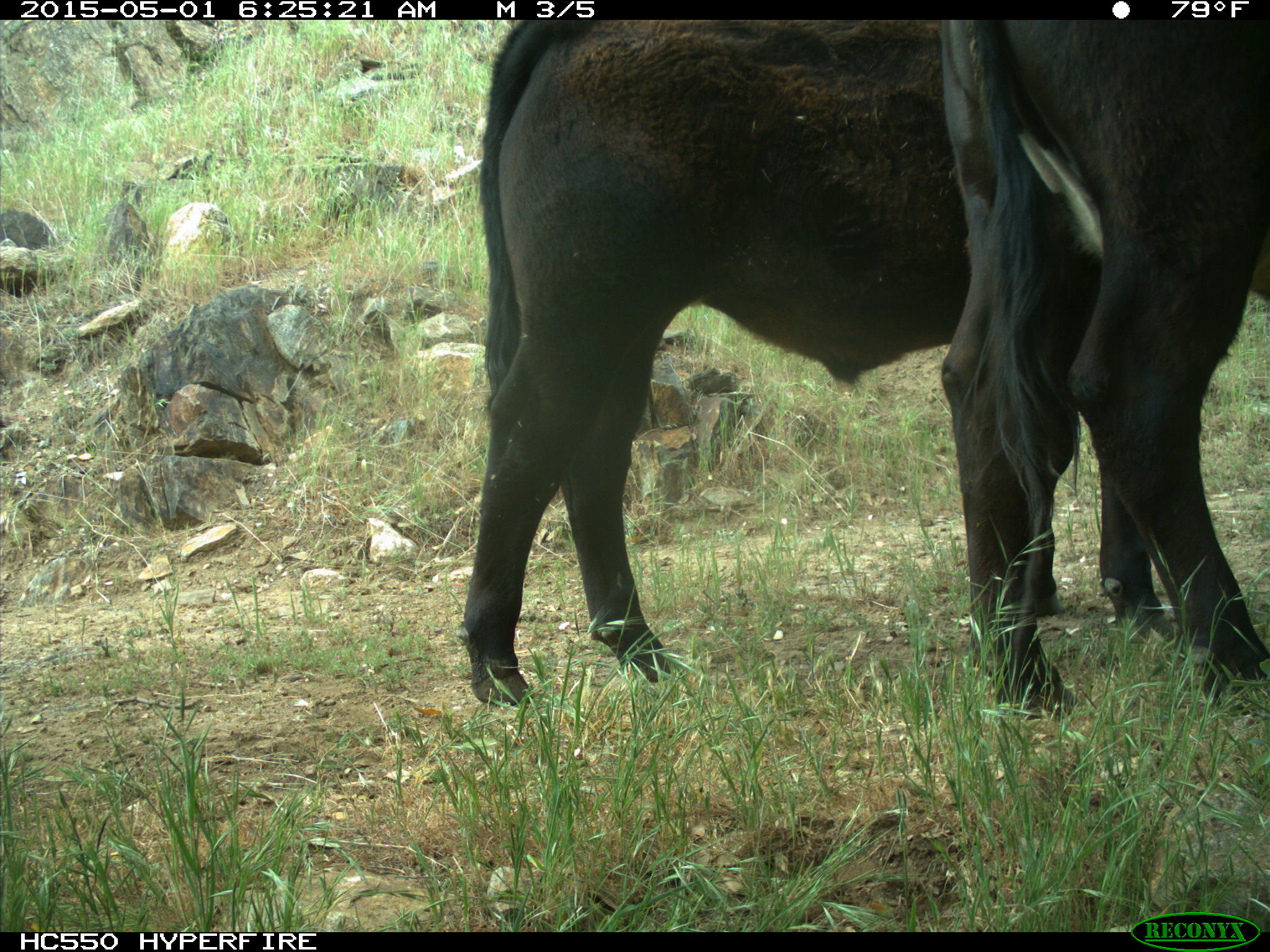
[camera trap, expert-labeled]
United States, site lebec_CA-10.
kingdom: Animalia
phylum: Chordata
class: Mammalia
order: Artiodactyla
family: Bovidae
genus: Bos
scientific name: Bos taurus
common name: domestic cow